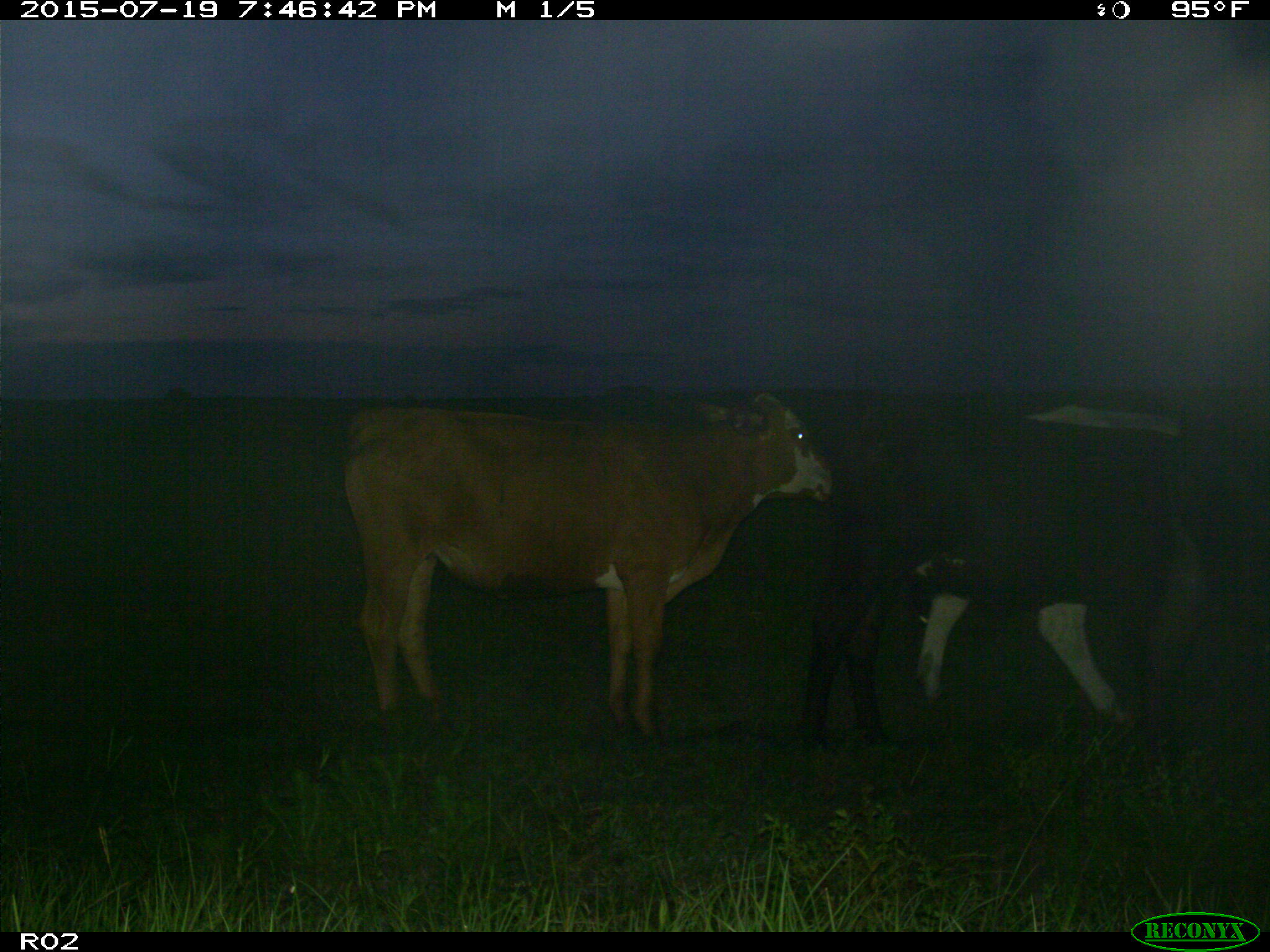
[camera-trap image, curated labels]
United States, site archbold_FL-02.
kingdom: Animalia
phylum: Chordata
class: Mammalia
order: Artiodactyla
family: Bovidae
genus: Bos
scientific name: Bos taurus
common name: domestic cow